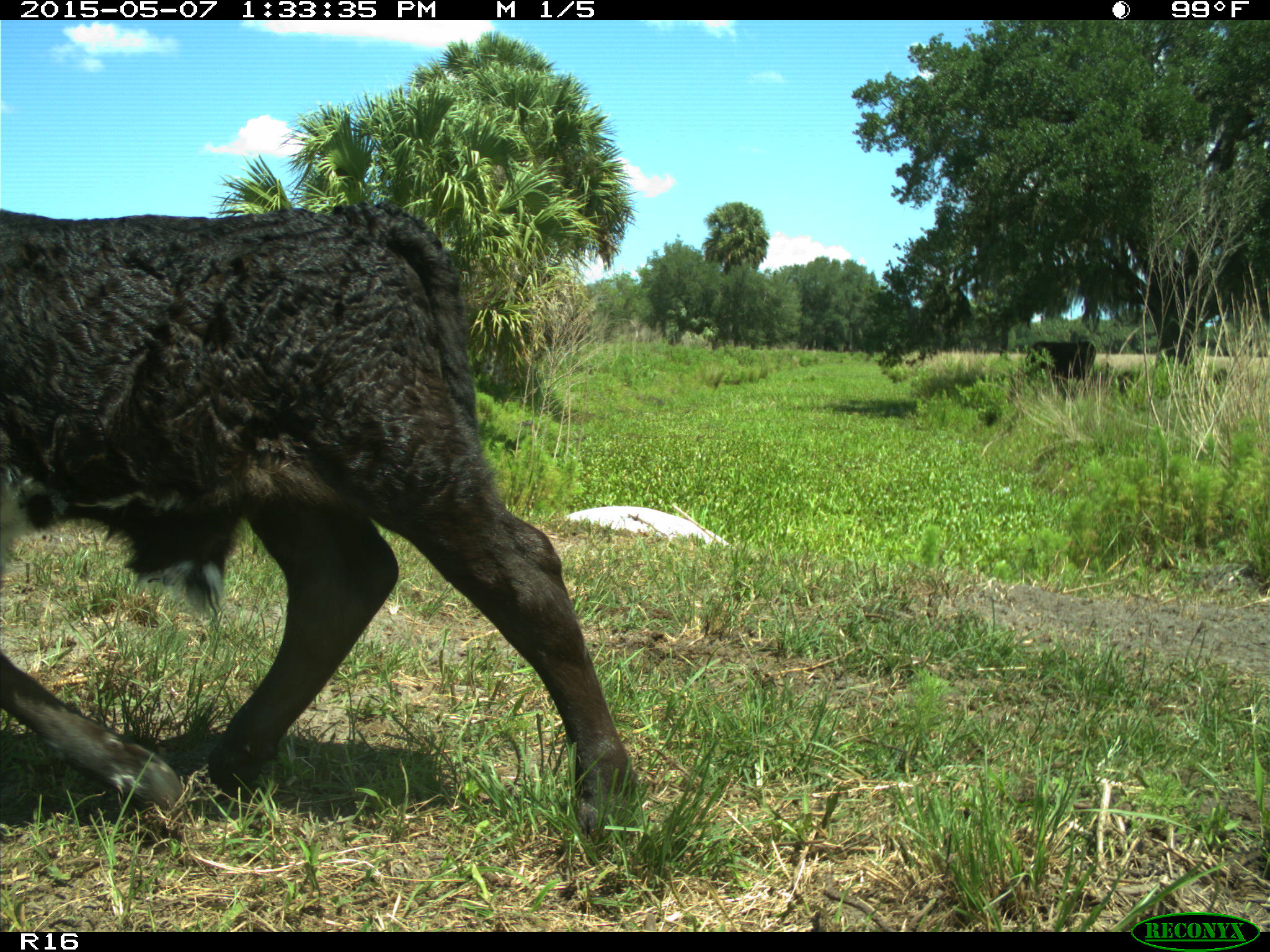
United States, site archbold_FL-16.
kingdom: Animalia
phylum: Chordata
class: Mammalia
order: Artiodactyla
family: Bovidae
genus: Bos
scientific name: Bos taurus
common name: domestic cow